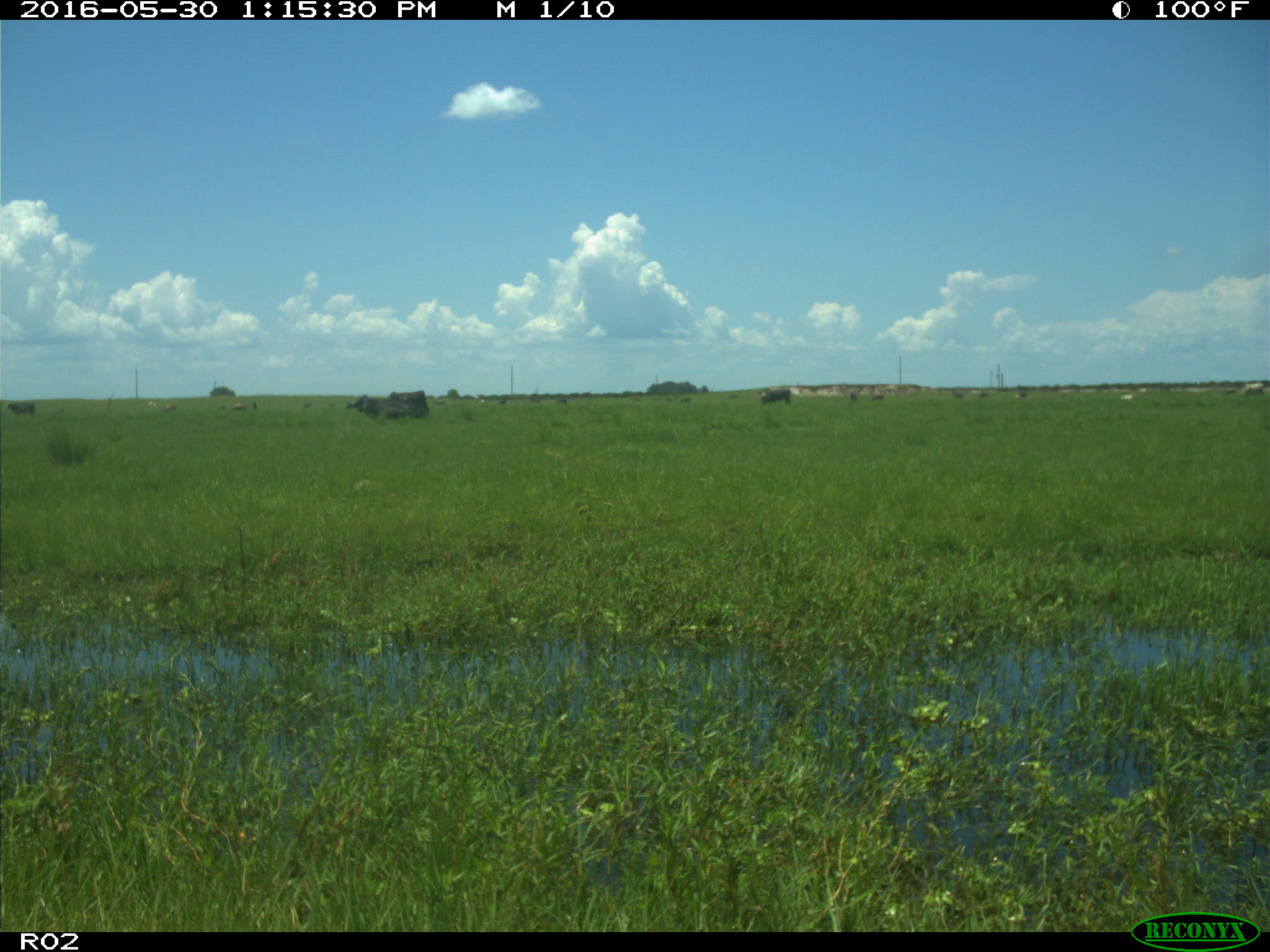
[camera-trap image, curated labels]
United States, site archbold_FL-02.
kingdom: Animalia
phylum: Chordata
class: Mammalia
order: Artiodactyla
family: Bovidae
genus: Bos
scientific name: Bos taurus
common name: domestic cow